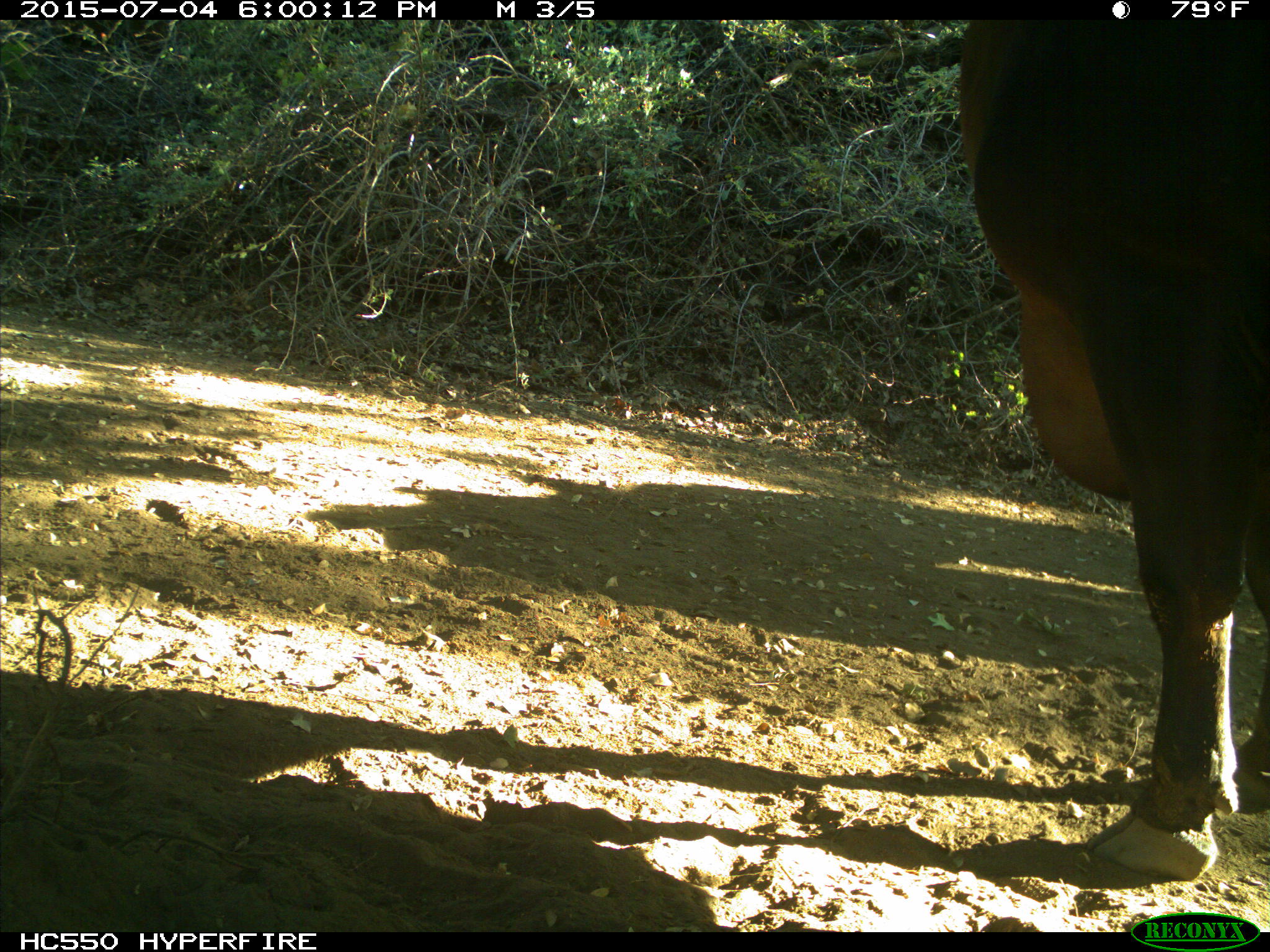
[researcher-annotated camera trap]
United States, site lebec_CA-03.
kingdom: Animalia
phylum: Chordata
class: Mammalia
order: Artiodactyla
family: Bovidae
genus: Bos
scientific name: Bos taurus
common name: domestic cow